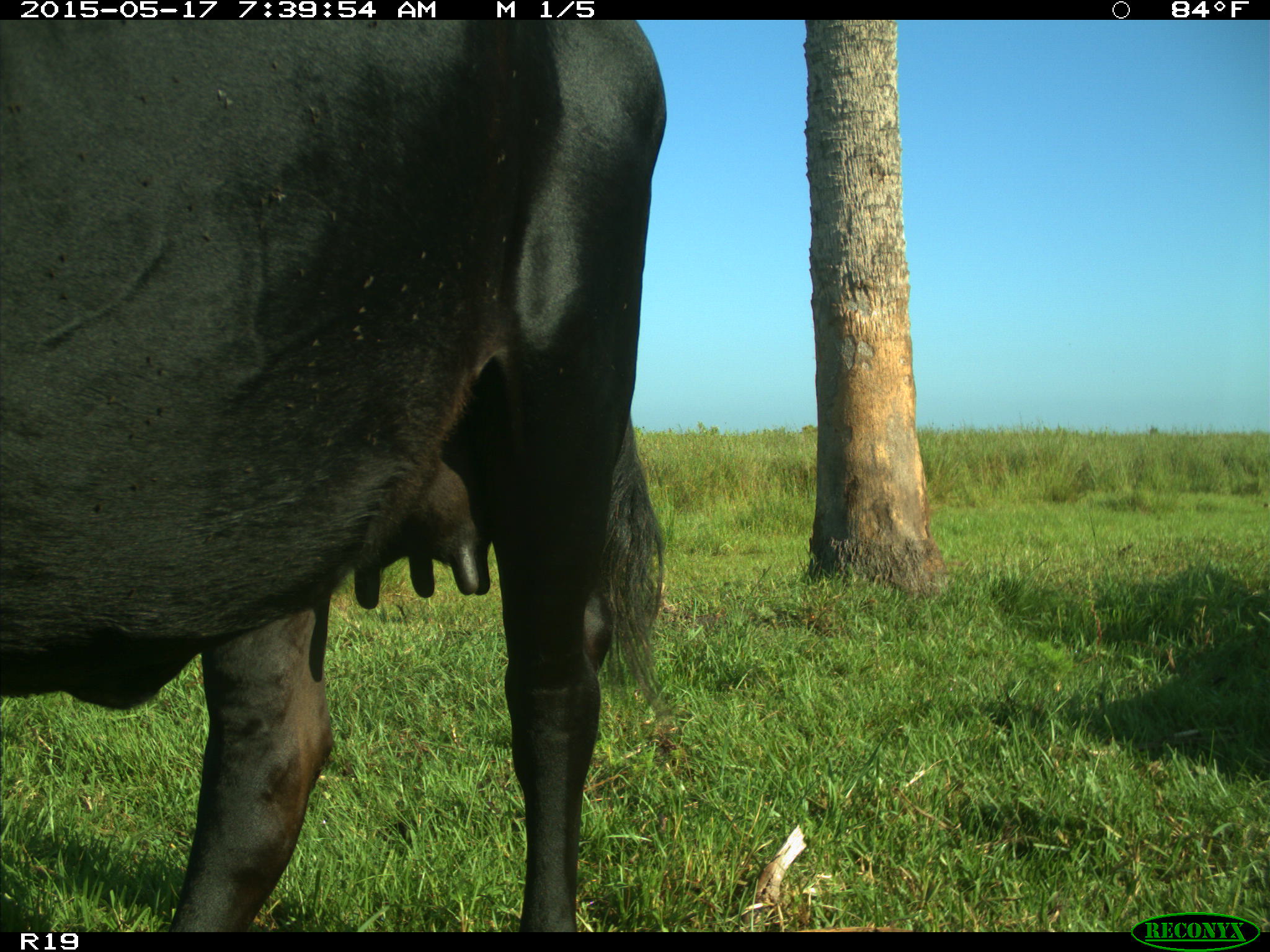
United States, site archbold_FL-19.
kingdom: Animalia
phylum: Chordata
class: Mammalia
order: Artiodactyla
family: Bovidae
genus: Bos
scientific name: Bos taurus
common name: domestic cow